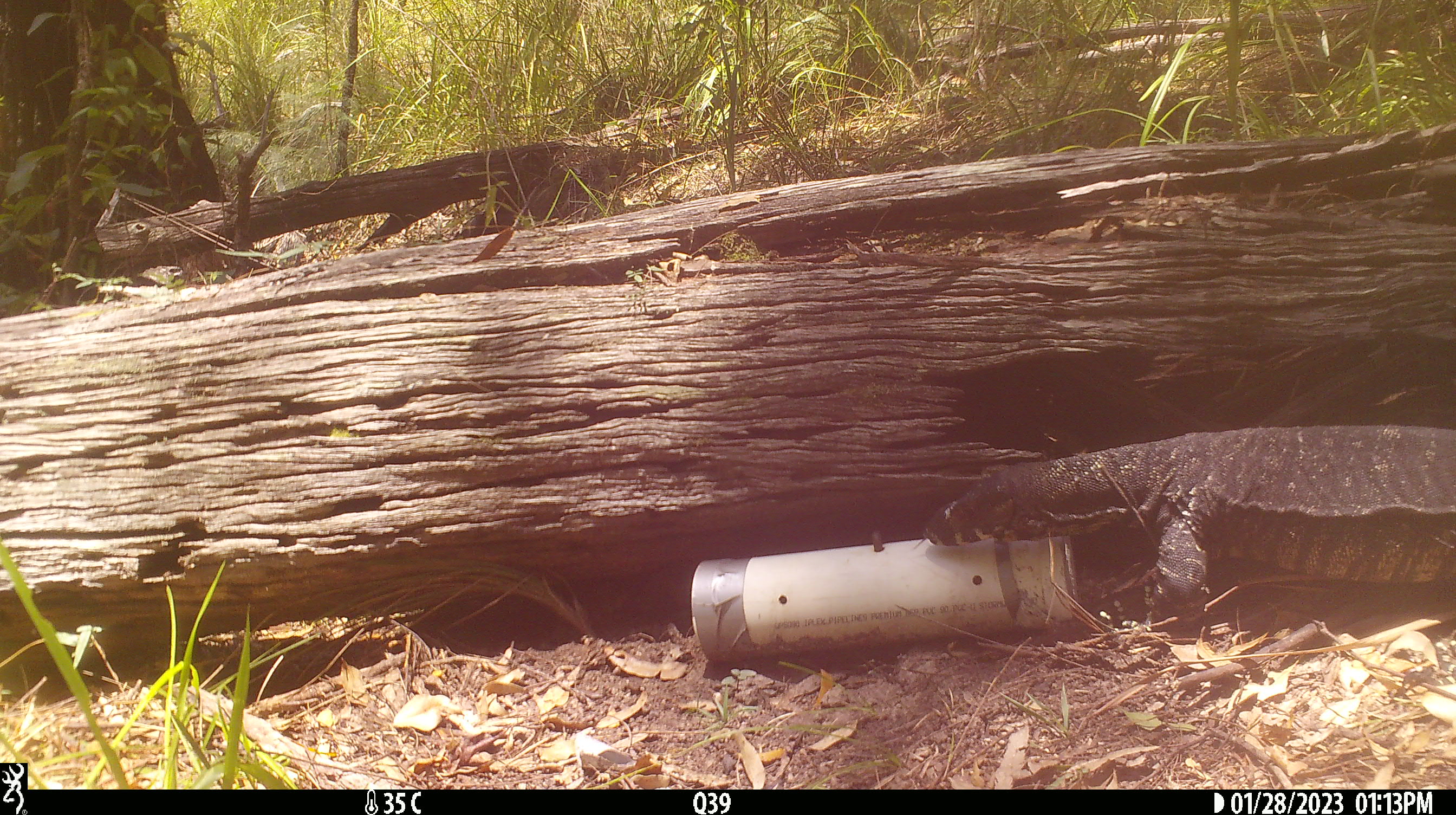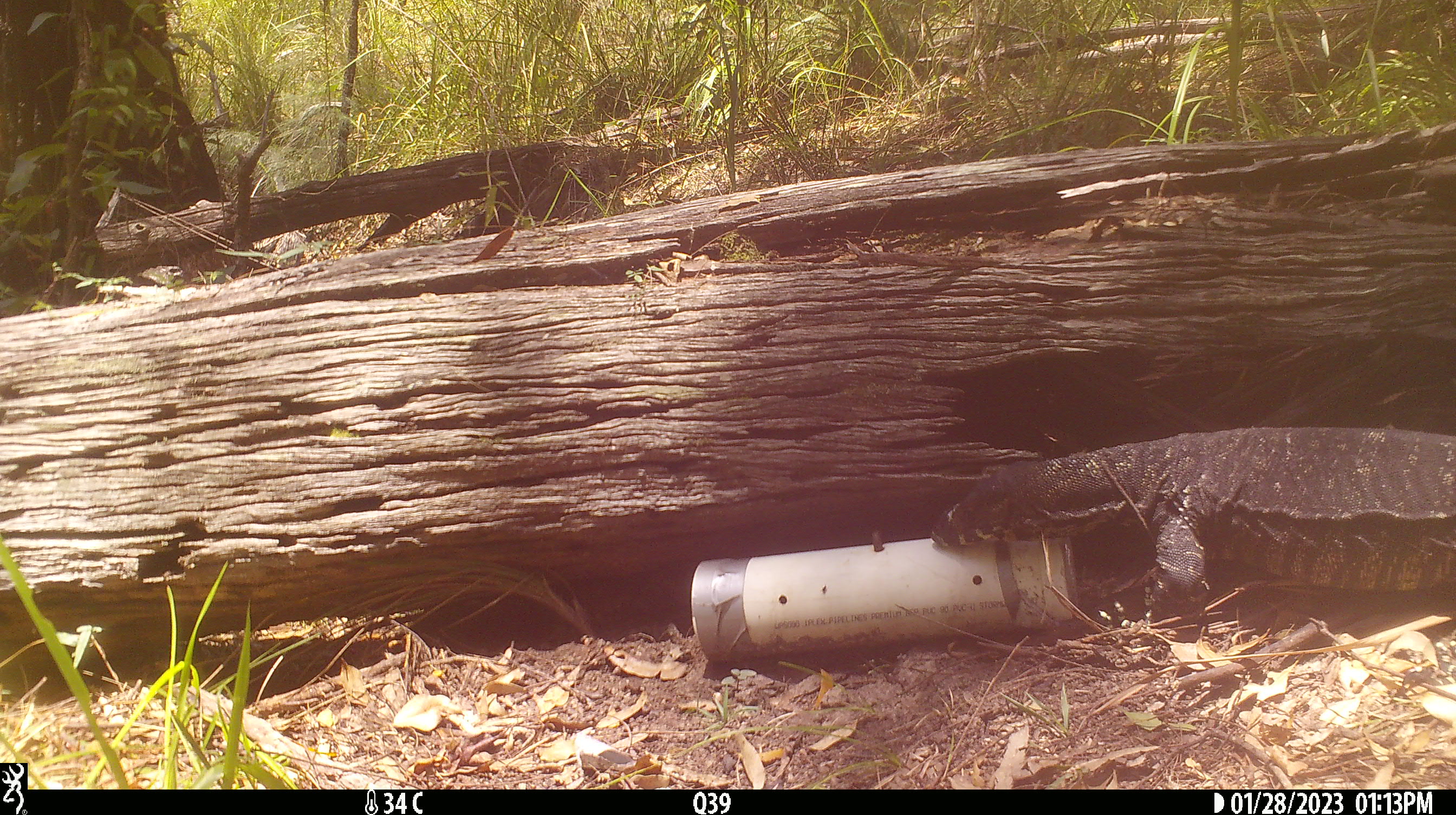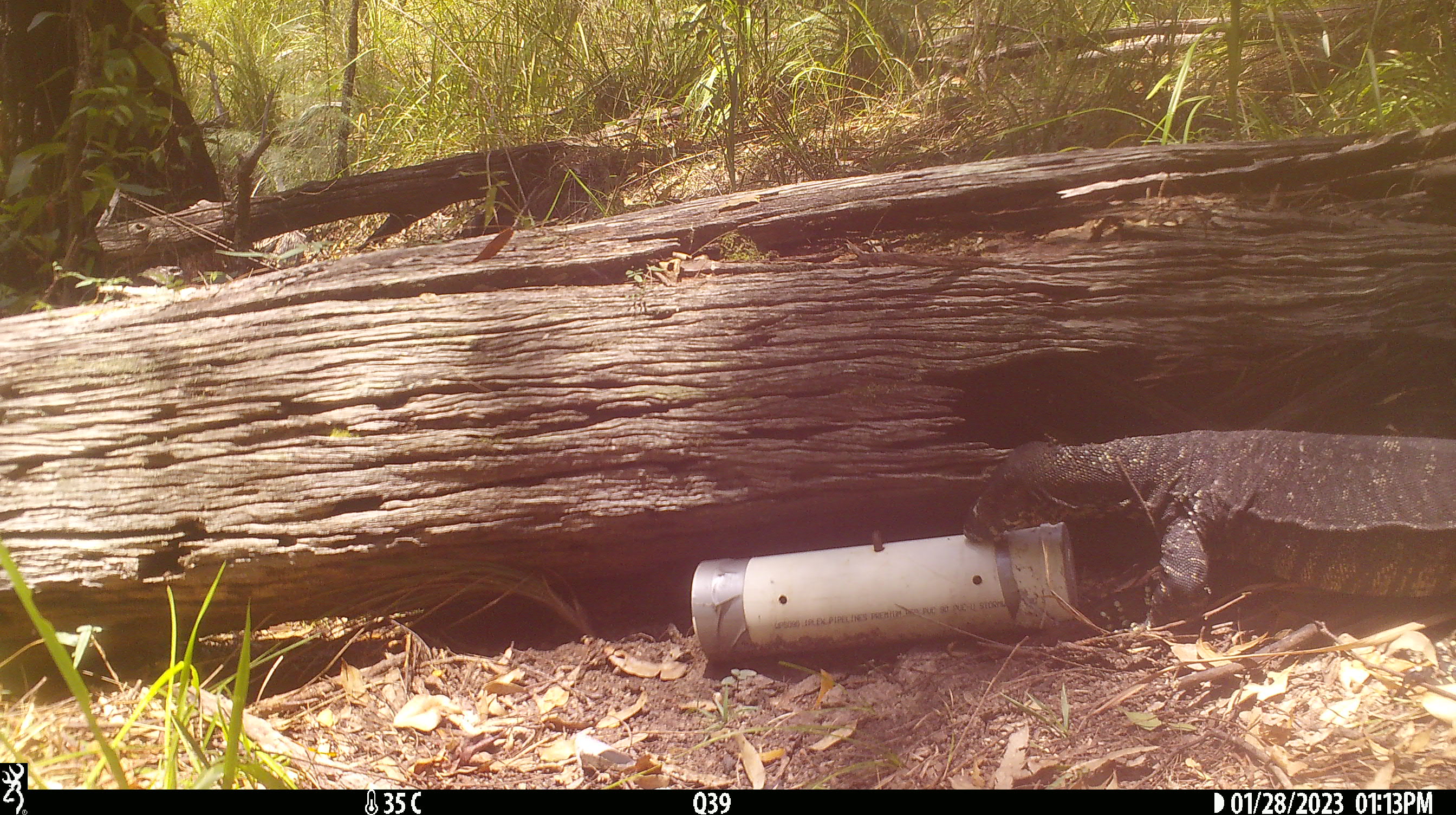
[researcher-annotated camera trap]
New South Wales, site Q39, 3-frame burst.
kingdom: Animalia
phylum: Chordata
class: Reptilia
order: Squamata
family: Varanidae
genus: Varanus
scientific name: Varanus varius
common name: lace monitor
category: goanna